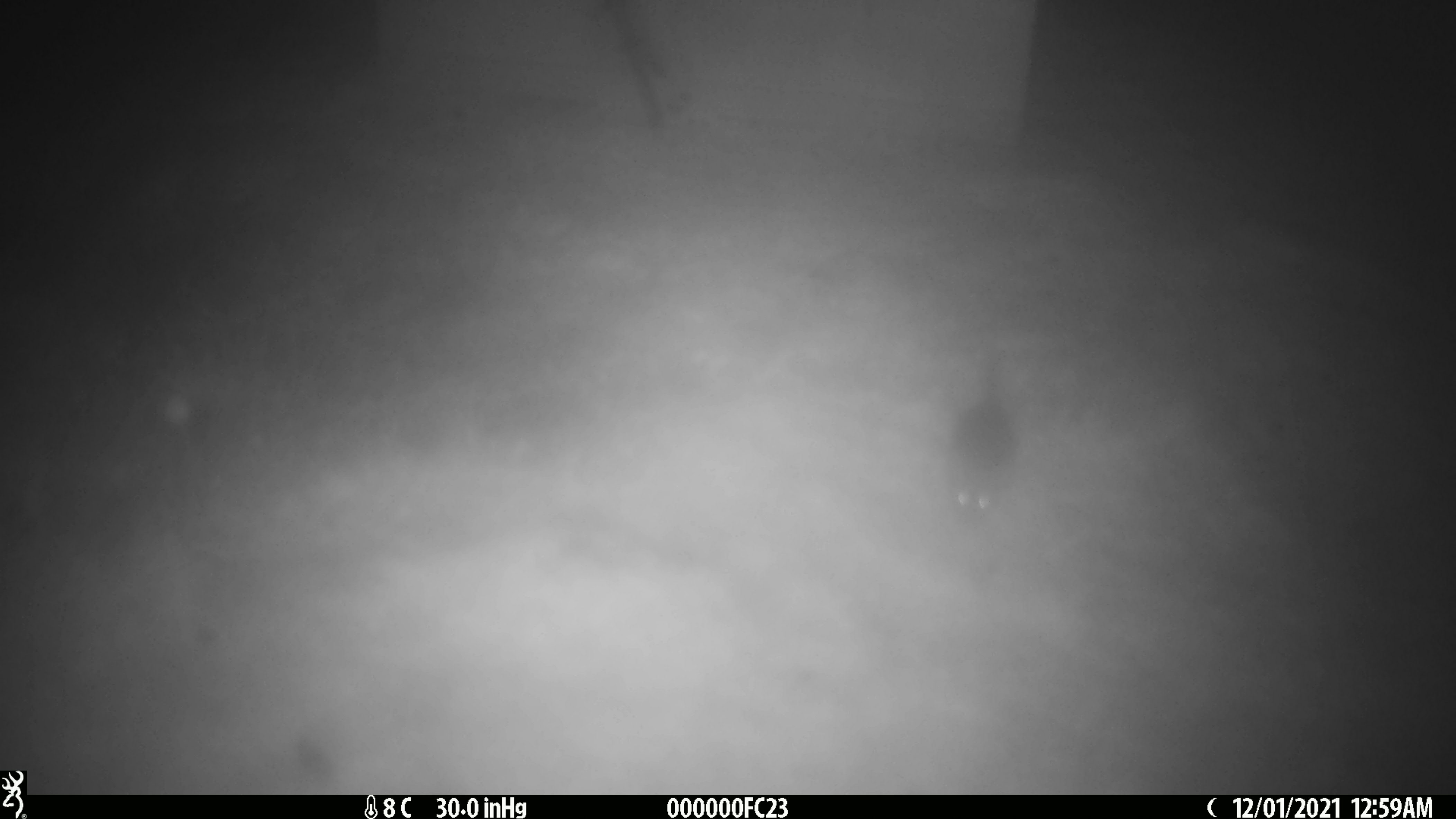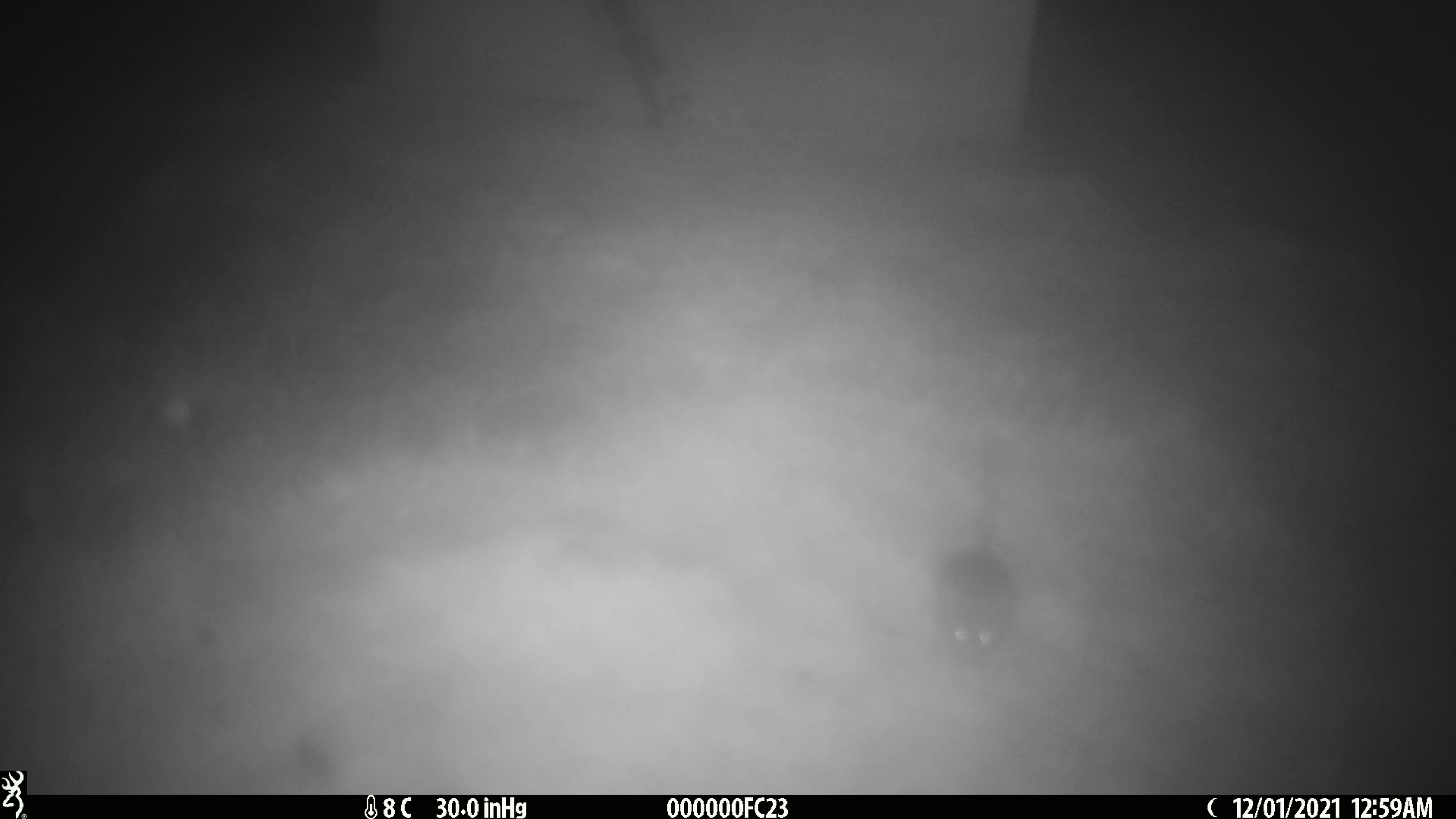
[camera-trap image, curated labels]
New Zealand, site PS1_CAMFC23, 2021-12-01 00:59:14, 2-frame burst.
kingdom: Animalia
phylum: Chordata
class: Mammalia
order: Rodentia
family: Muridae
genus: Mus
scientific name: Mus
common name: mouse